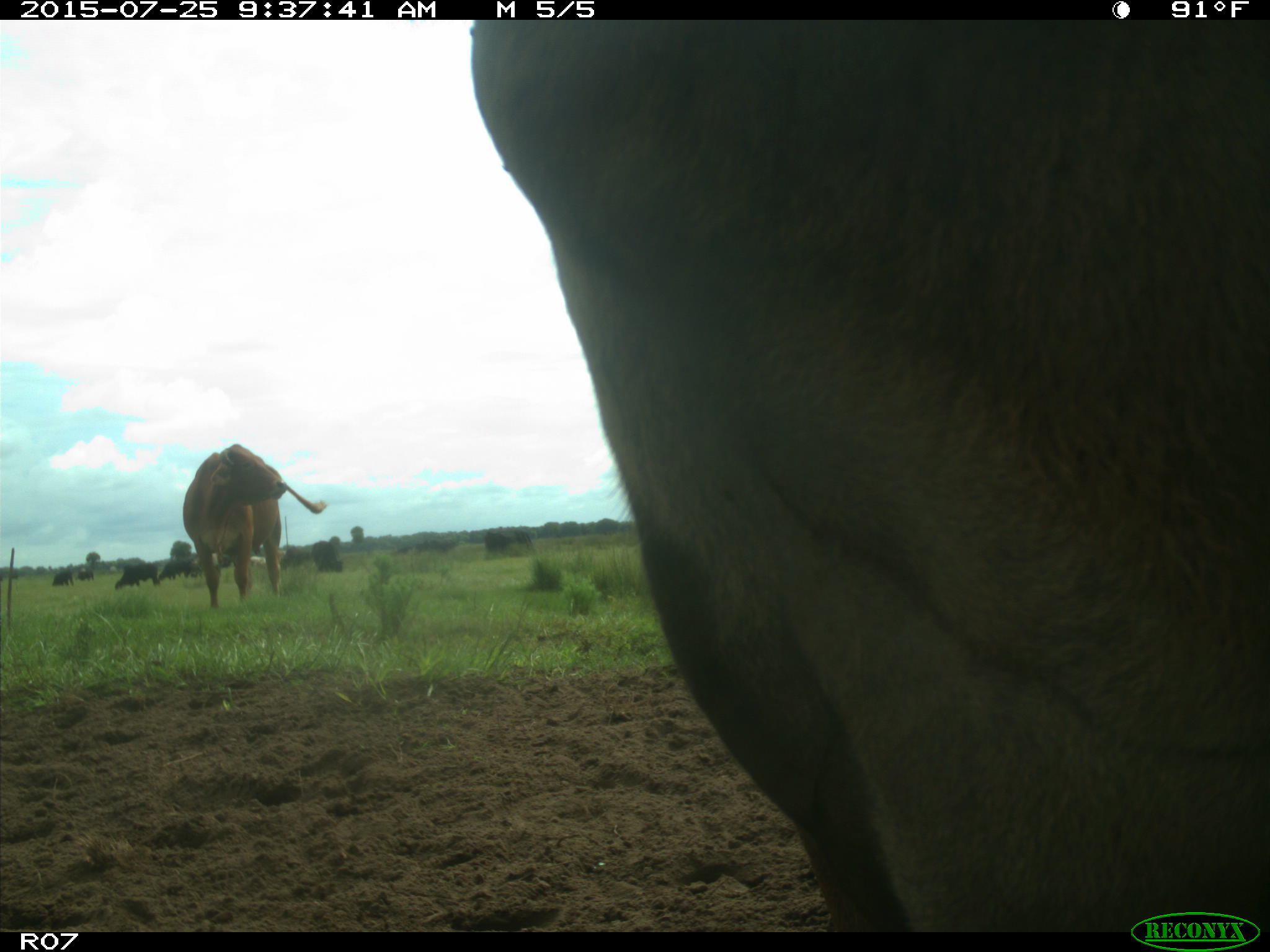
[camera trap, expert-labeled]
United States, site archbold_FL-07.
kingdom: Animalia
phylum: Chordata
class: Mammalia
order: Artiodactyla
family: Bovidae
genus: Bos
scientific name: Bos taurus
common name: domestic cow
Bos taurus (domestic cow).